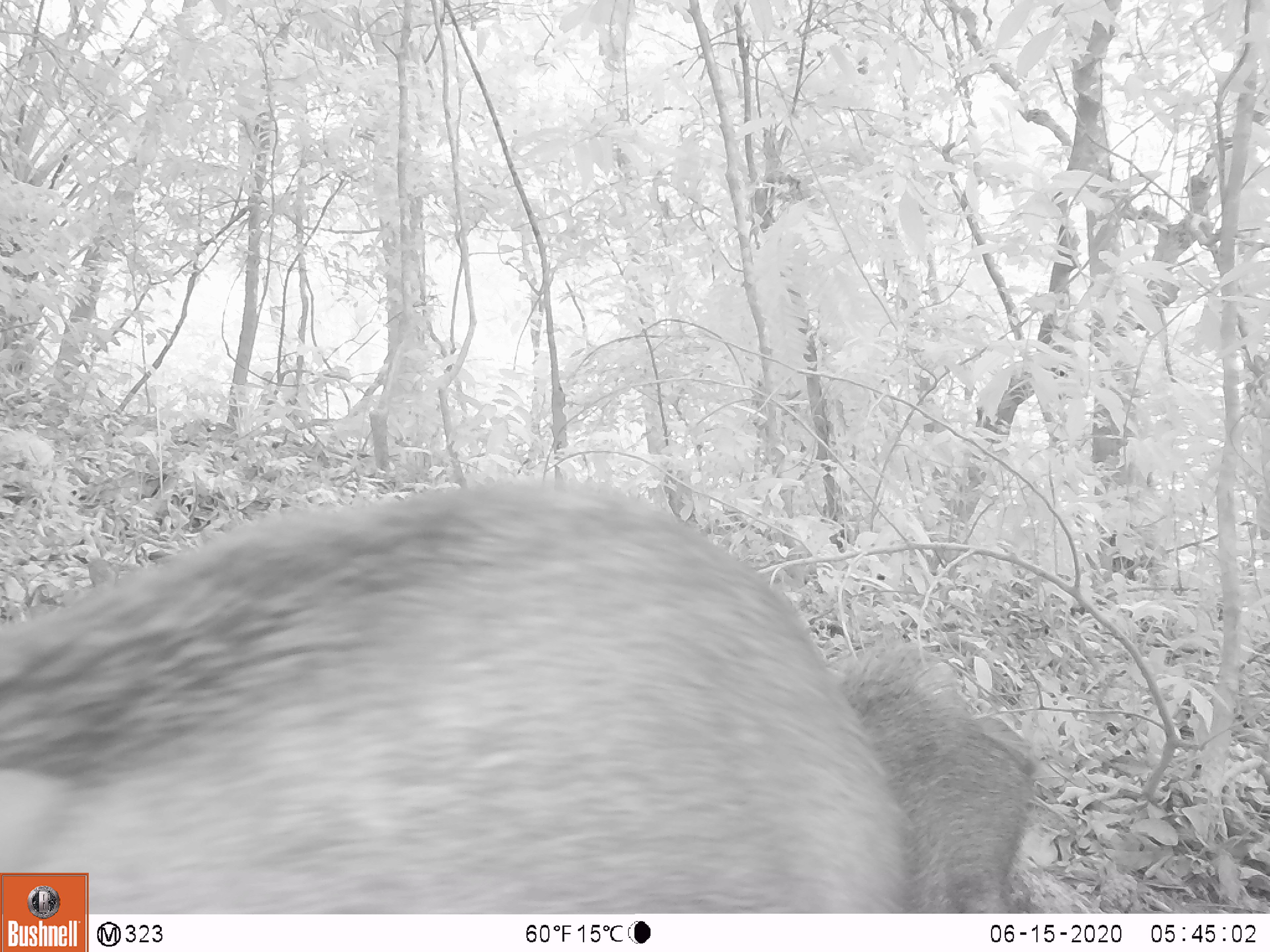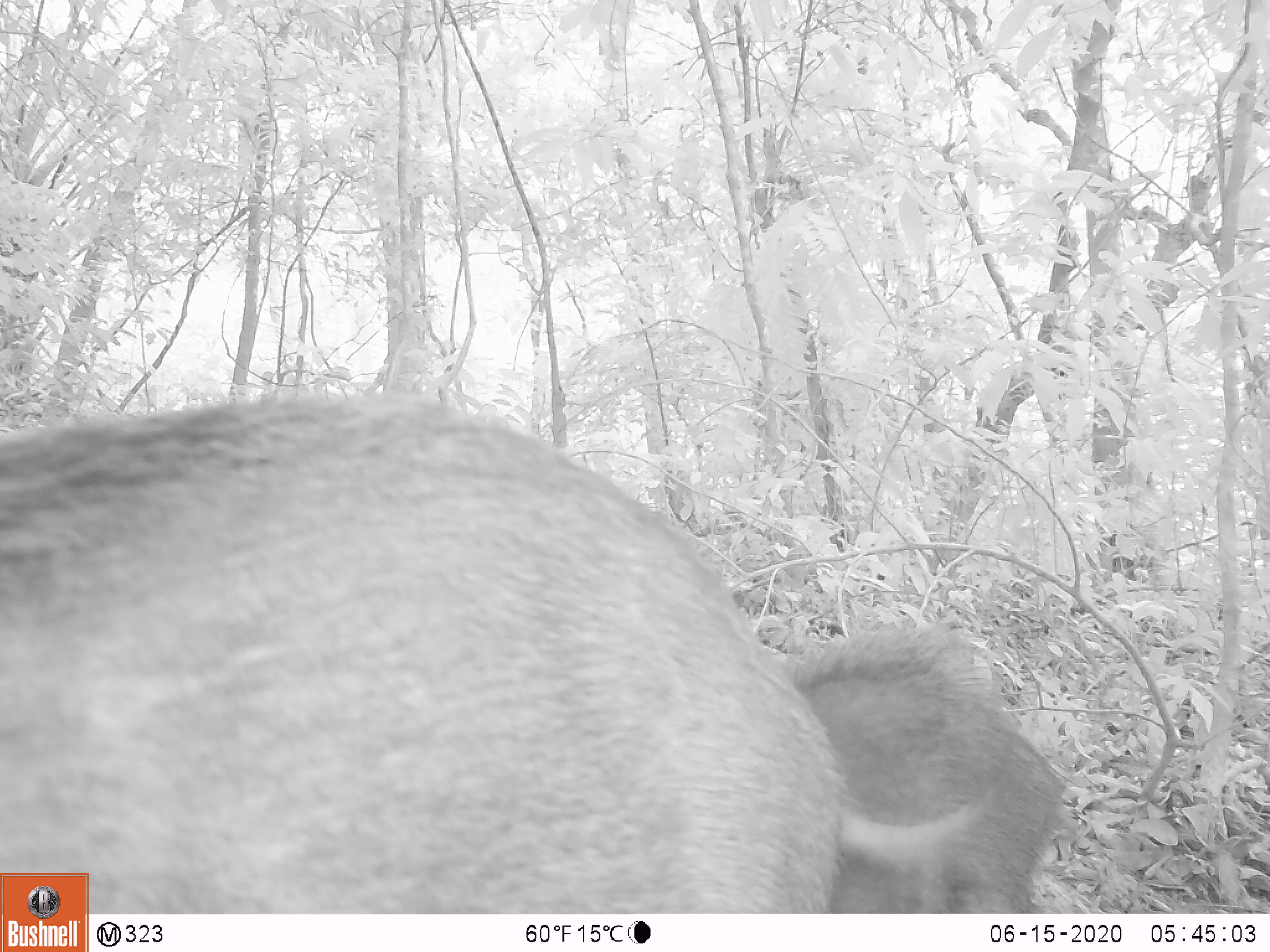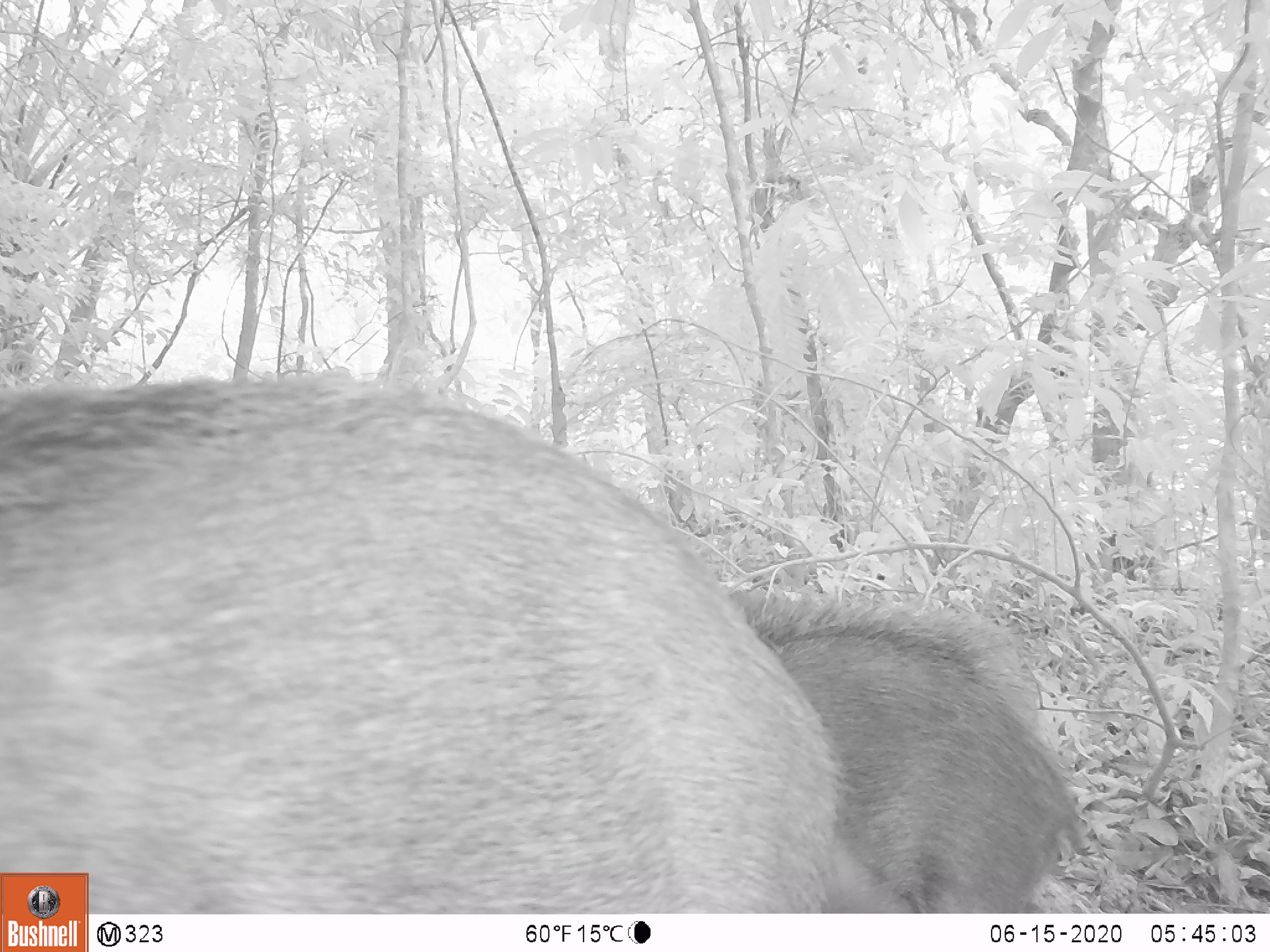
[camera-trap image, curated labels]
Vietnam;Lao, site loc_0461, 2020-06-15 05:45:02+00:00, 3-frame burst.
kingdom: Animalia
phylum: Chordata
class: Mammalia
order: Artiodactyla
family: Suidae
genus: Sus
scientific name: Sus scrofa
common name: eurasian wild pig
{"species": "eurasian wild pig (Sus scrofa)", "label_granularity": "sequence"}